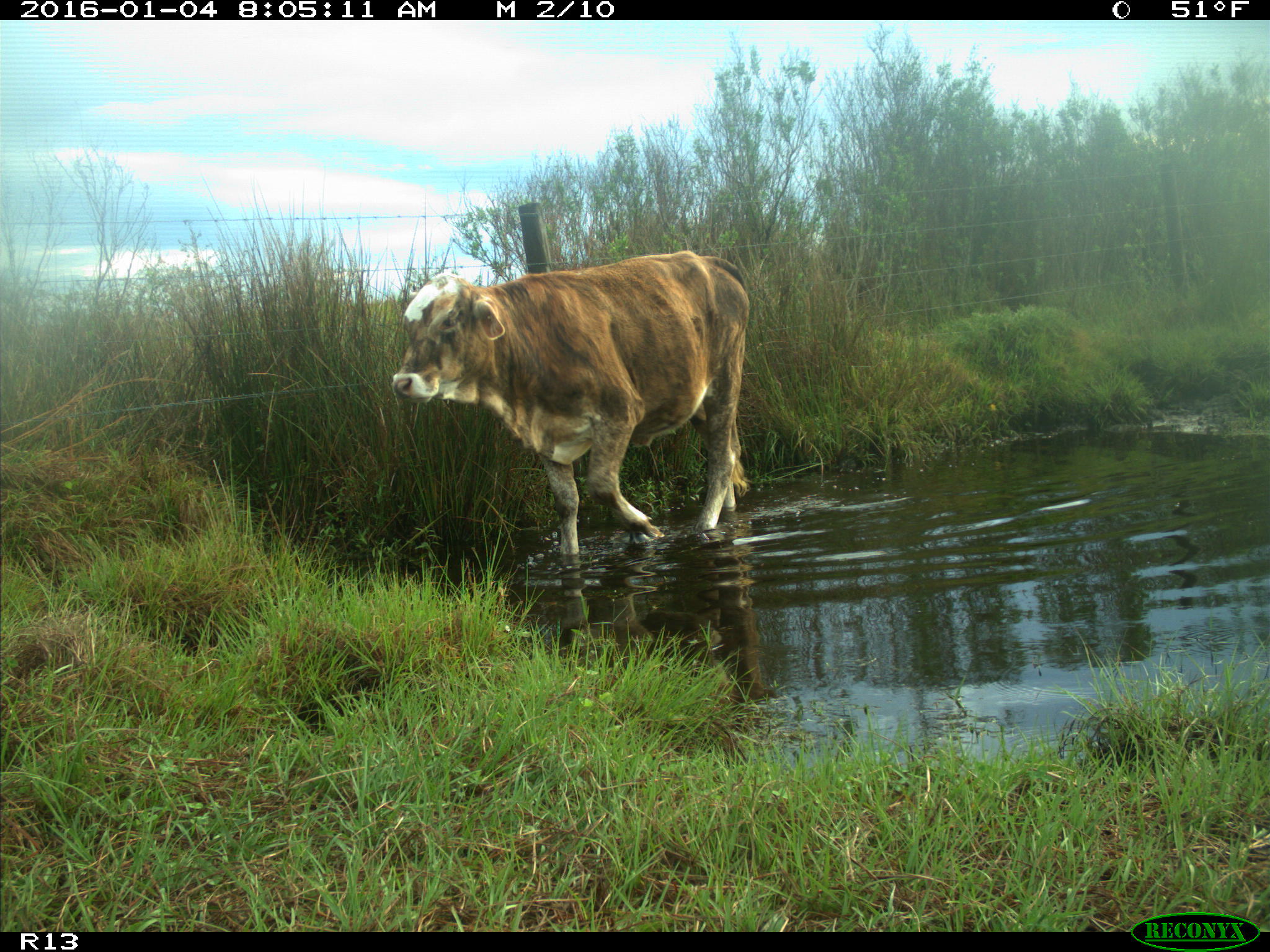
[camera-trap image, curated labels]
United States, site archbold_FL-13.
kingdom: Animalia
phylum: Chordata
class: Mammalia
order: Artiodactyla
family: Bovidae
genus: Bos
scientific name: Bos taurus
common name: domestic cow